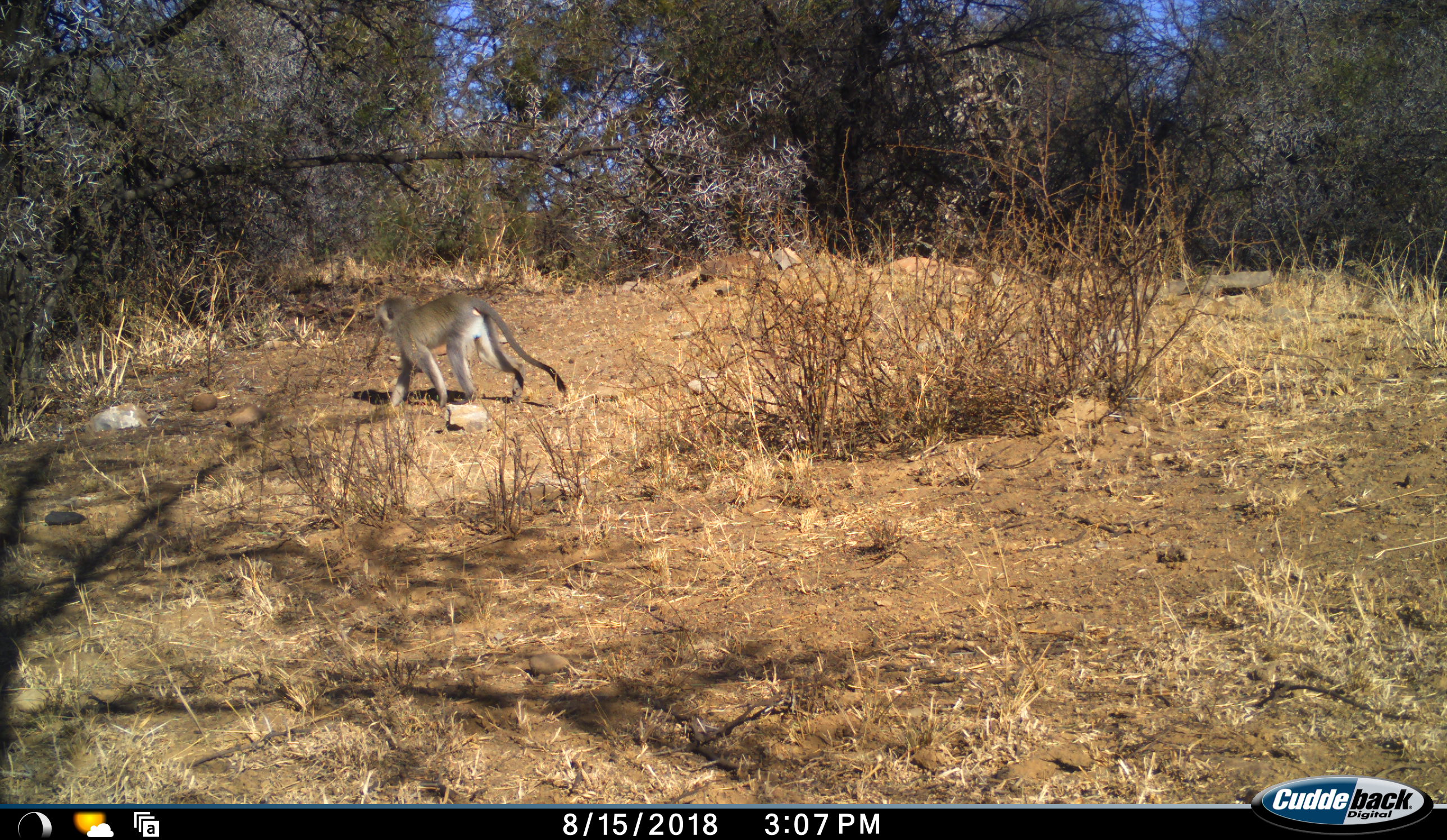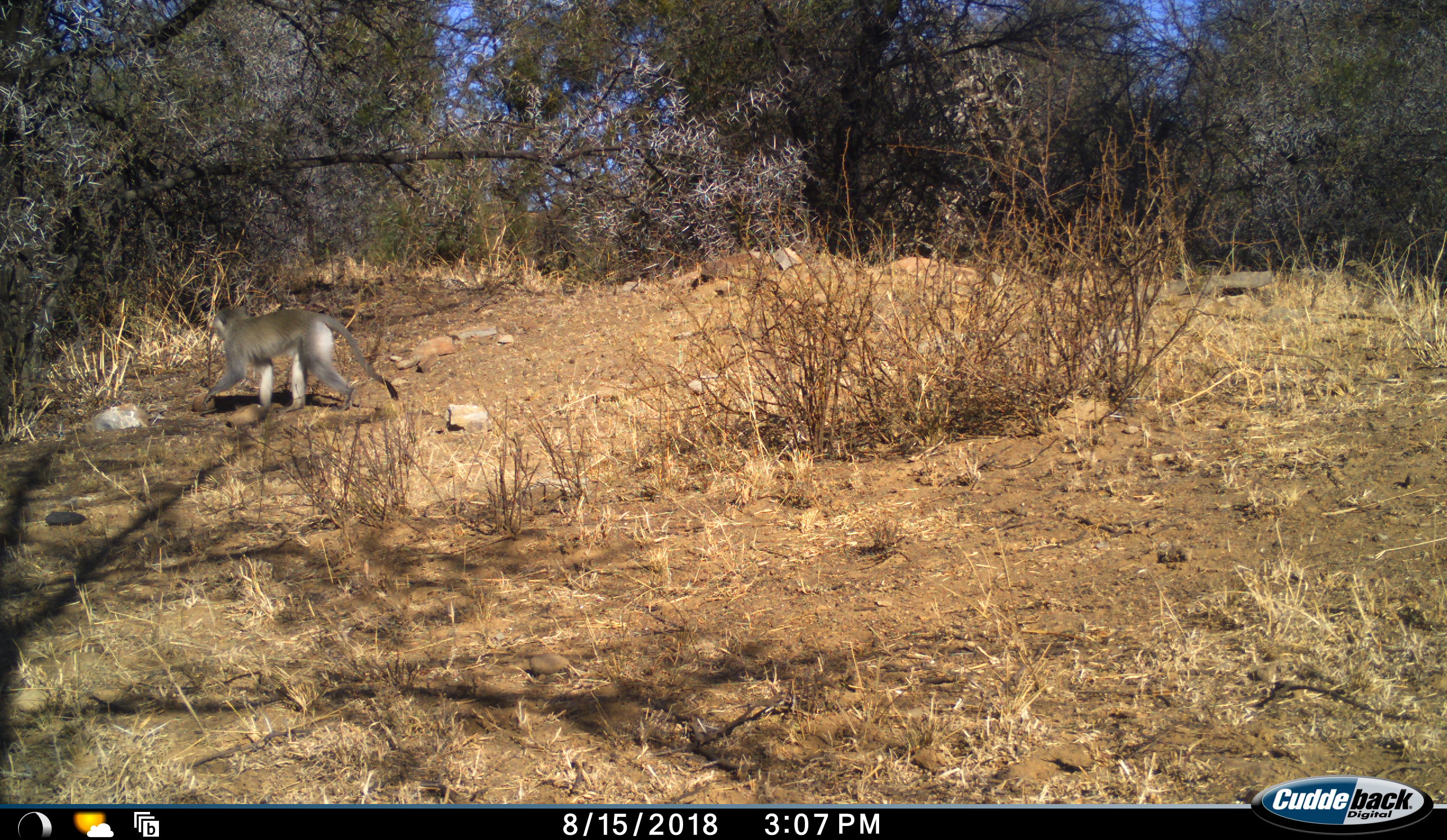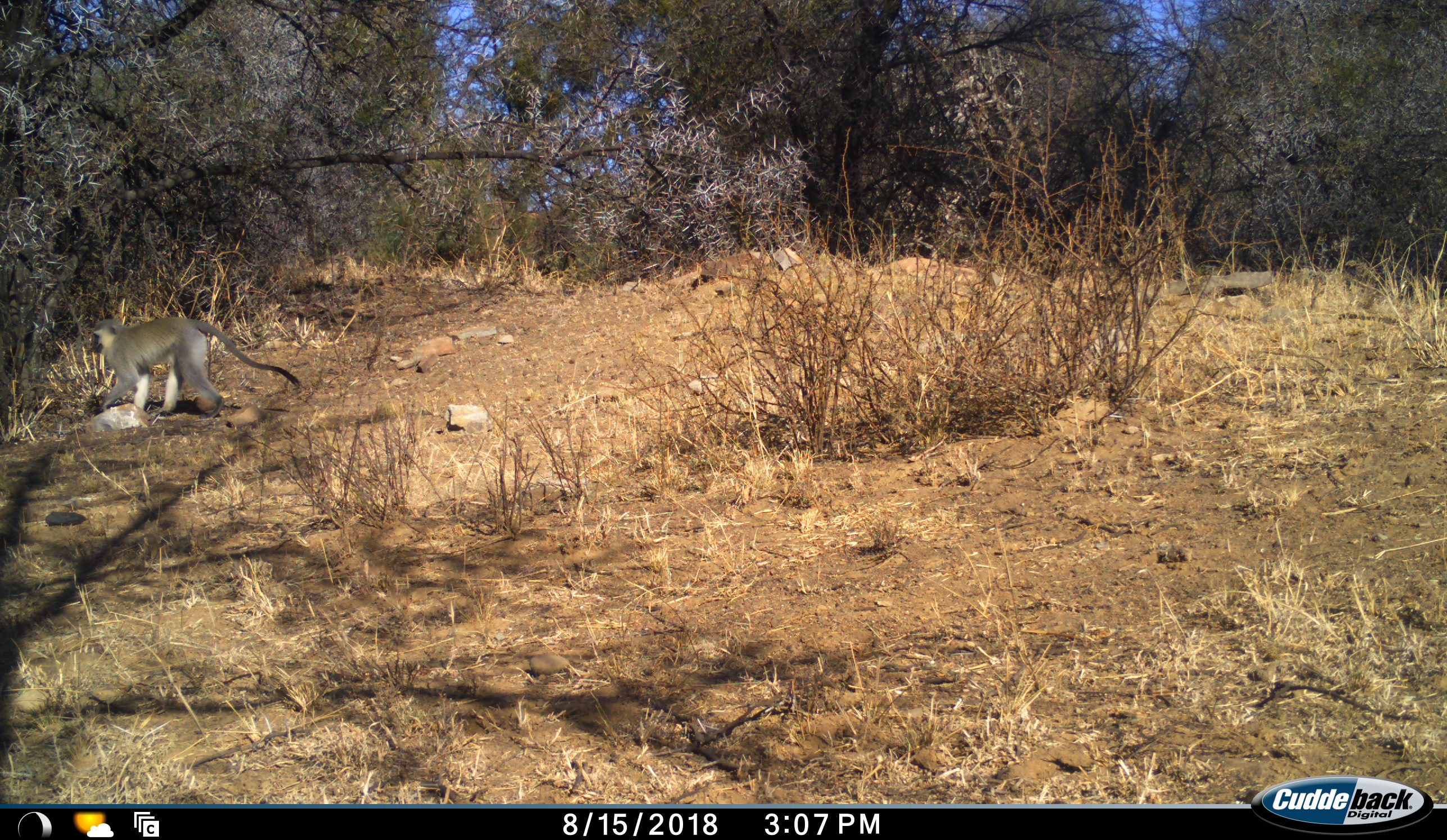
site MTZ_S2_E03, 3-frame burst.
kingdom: Animalia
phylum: Chordata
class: Mammalia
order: Primates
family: Cercopithecidae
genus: Chlorocebus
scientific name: Chlorocebus pygerythrus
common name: vervet monkey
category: monkeyvervet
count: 1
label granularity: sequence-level